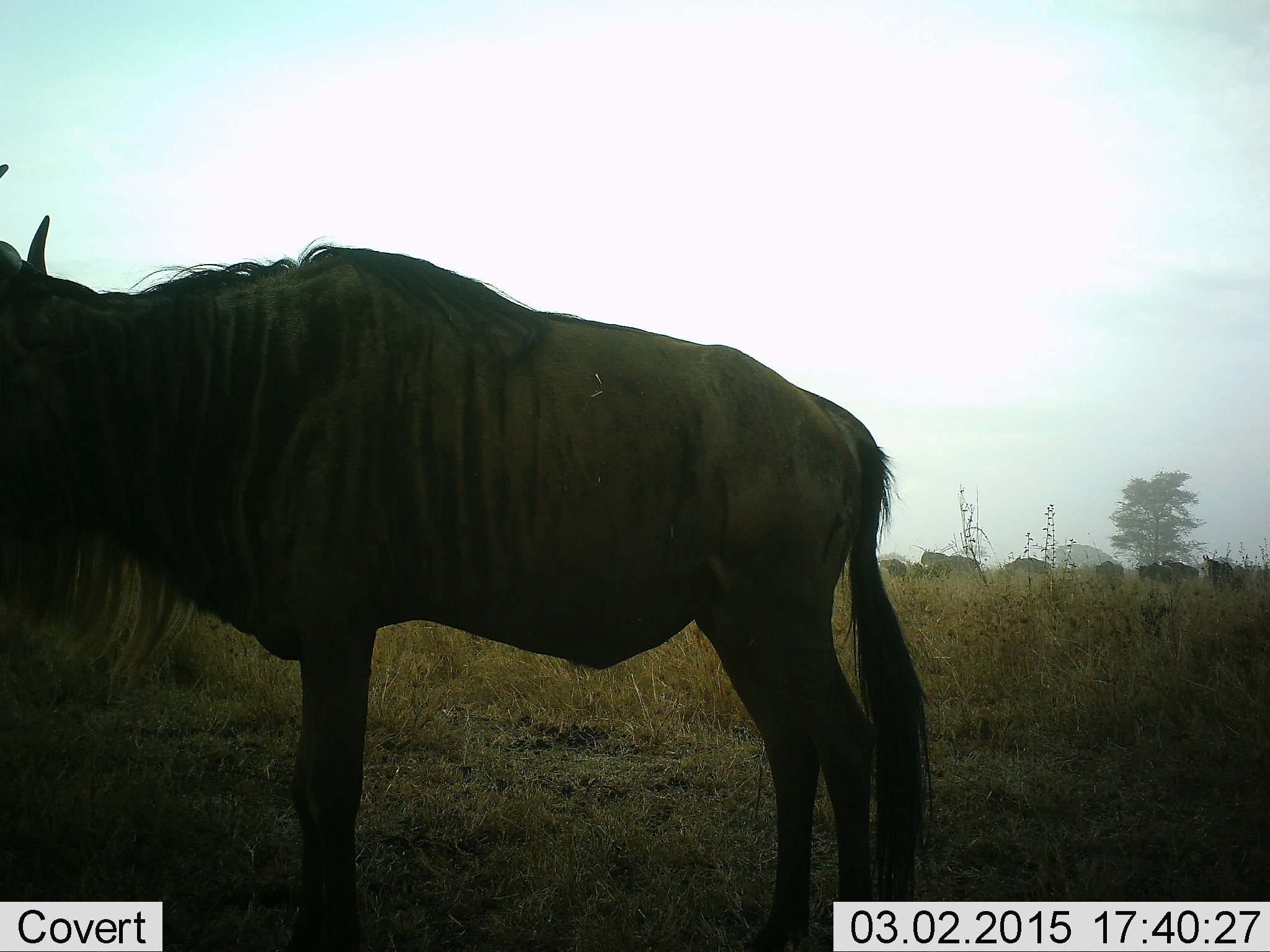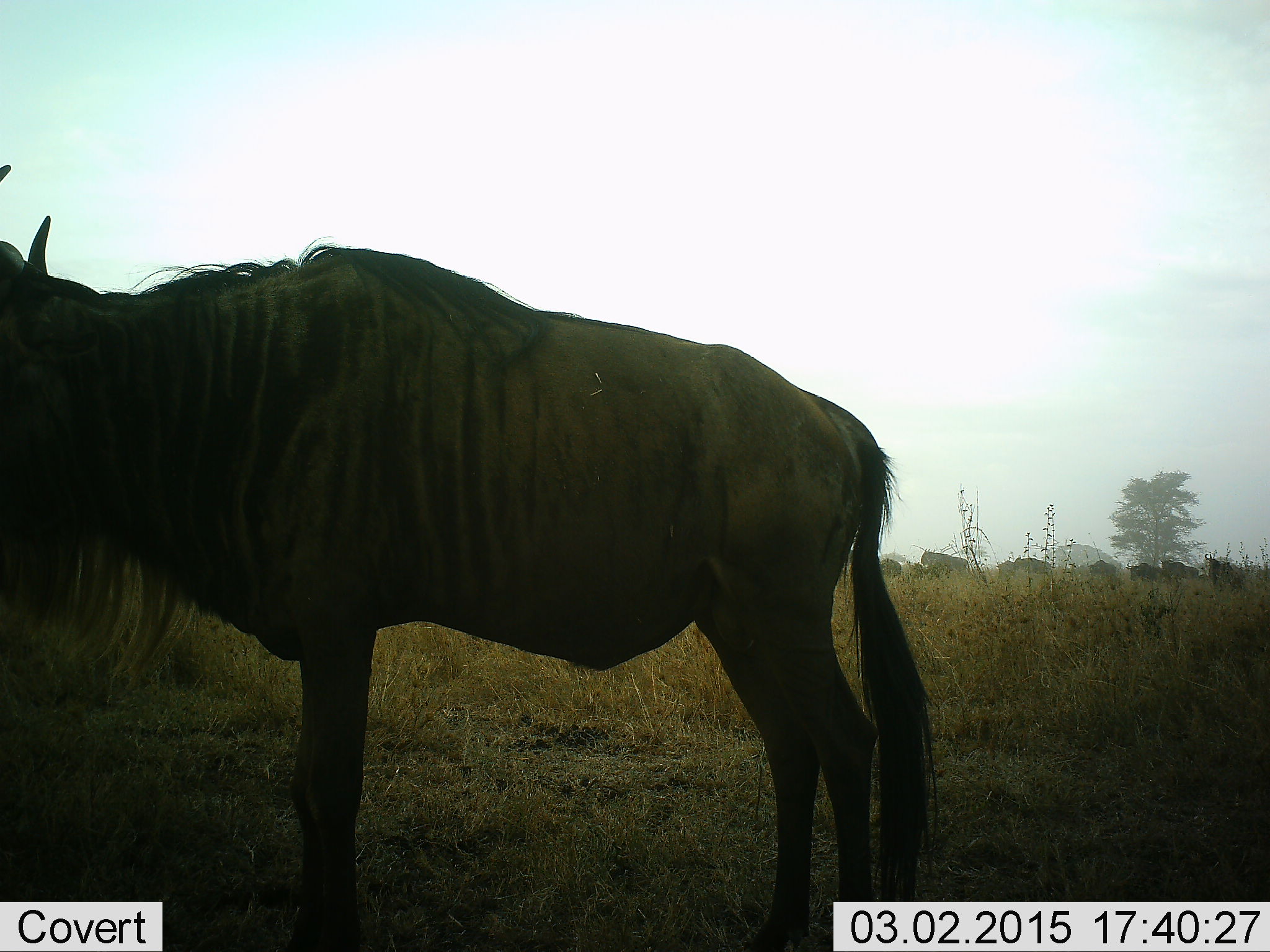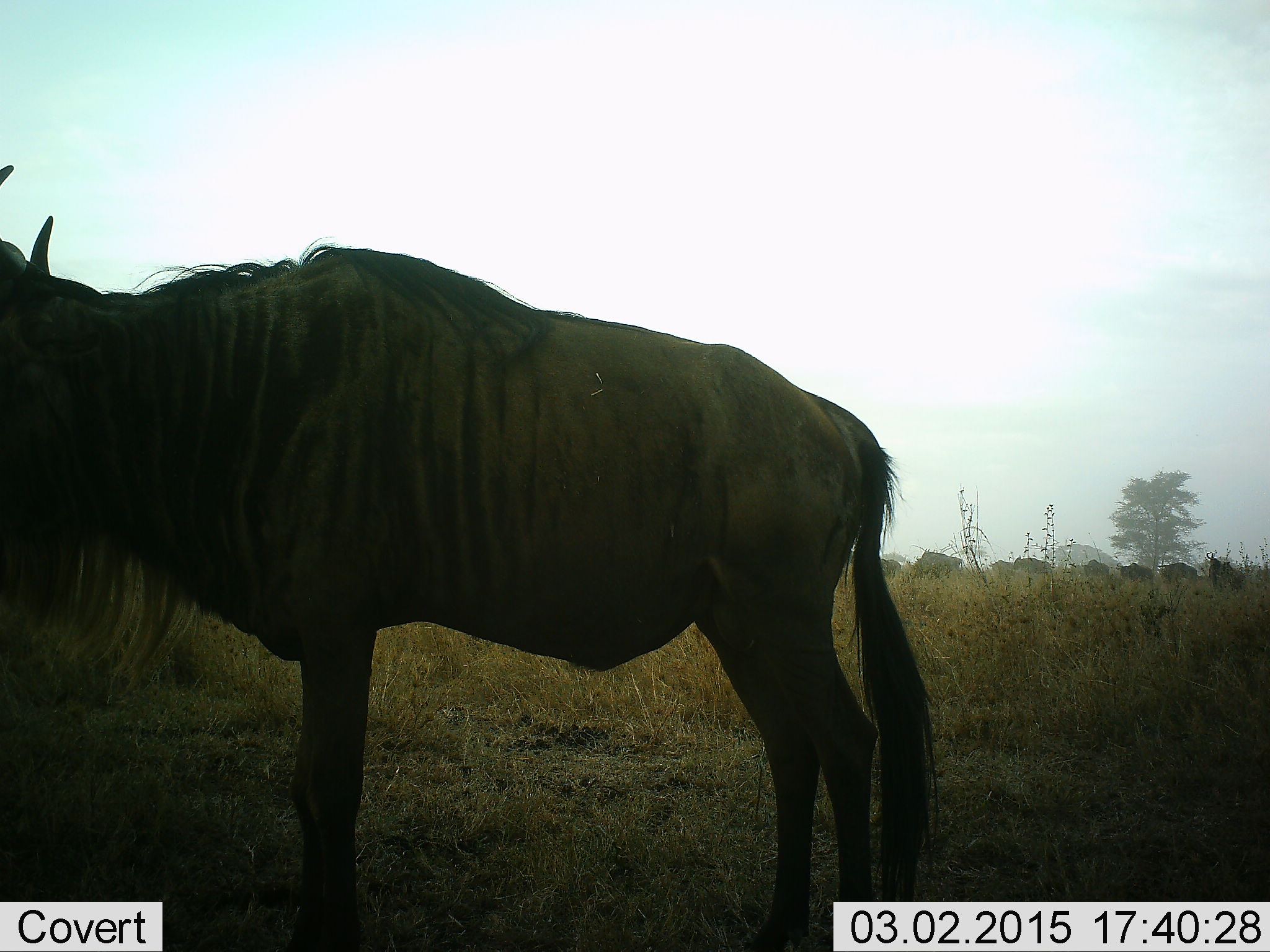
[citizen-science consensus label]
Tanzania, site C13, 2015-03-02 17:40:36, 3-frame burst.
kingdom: Animalia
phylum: Chordata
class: Mammalia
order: Artiodactyla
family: Bovidae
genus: Connochaetes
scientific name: Connochaetes taurinus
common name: blue wildebeest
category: wildebeest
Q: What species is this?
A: Wildebeest (blue wildebeest) (Connochaetes taurinus).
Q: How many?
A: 11-50.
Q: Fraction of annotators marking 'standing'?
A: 80%.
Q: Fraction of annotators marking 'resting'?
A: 10%.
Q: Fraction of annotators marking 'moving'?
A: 60%.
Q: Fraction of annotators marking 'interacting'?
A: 0%.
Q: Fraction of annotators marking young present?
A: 0%.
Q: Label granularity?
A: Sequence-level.